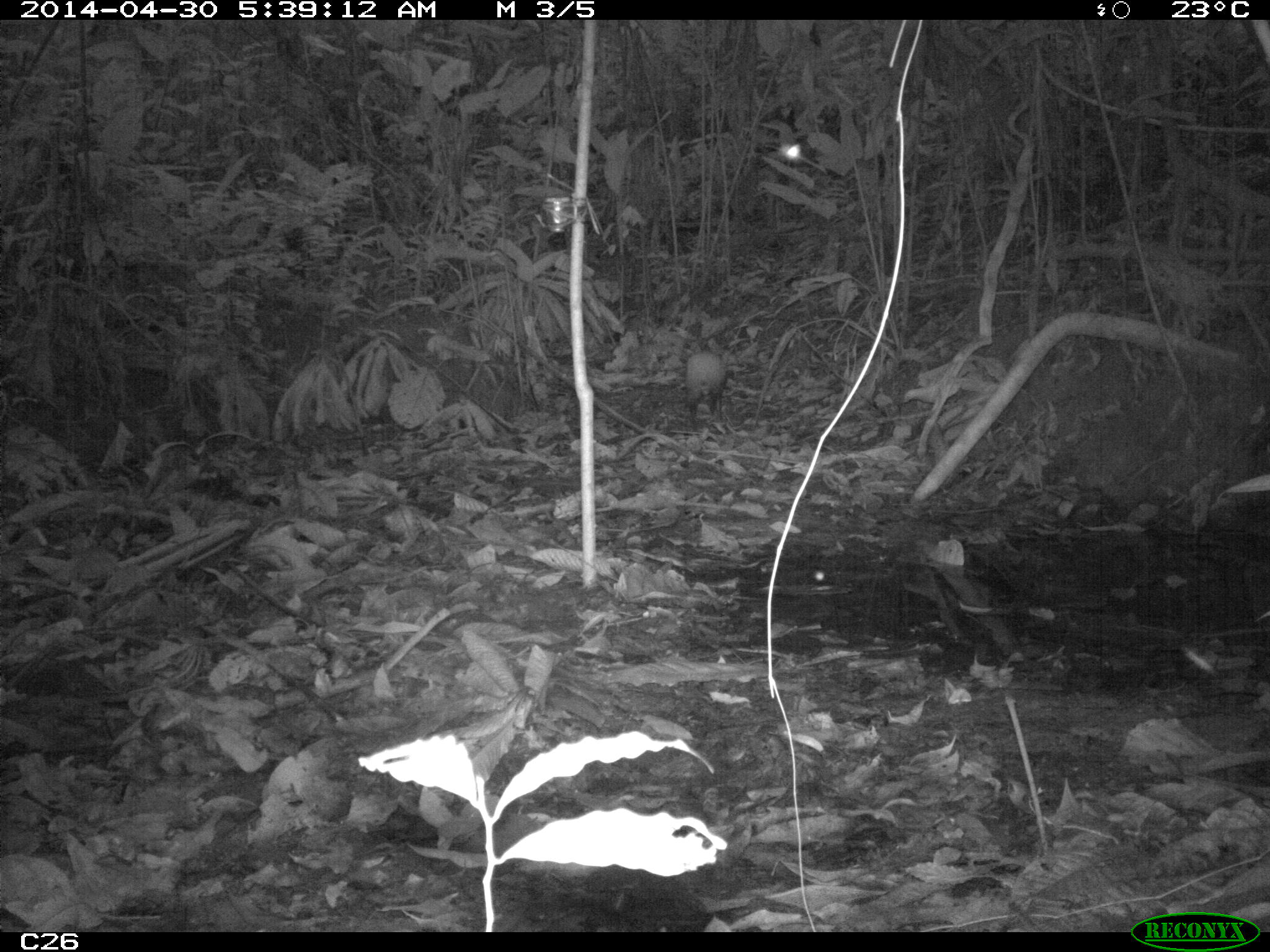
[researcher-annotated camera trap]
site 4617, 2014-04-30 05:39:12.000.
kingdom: Animalia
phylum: Chordata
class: Mammalia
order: Rodentia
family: Dasyproctidae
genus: Dasyprocta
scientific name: Dasyprocta leporina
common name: red-rumped agouti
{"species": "Dasyprocta leporina (red-rumped agouti)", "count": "1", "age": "adult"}